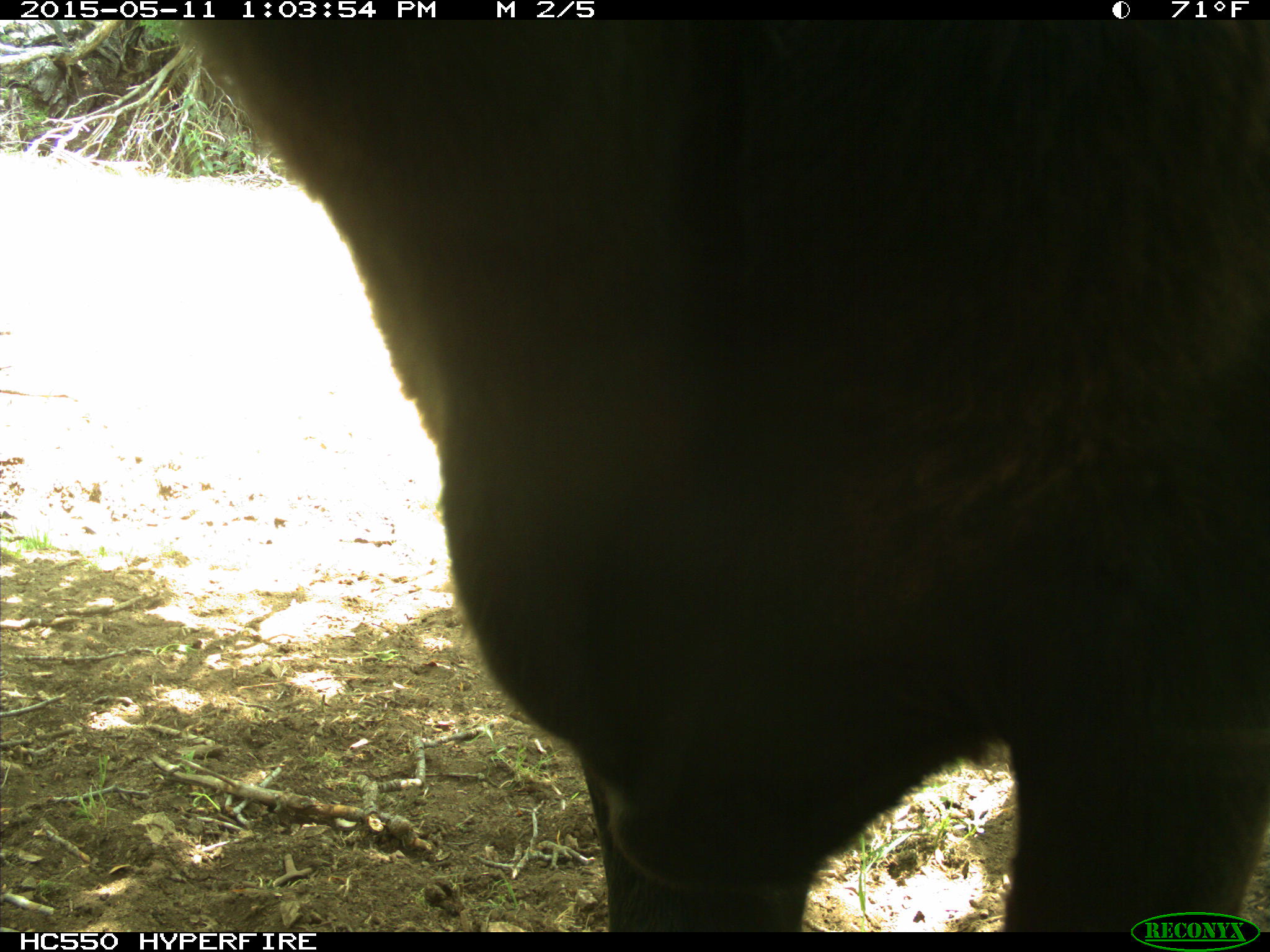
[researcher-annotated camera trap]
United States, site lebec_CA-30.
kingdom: Animalia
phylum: Chordata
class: Mammalia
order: Artiodactyla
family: Bovidae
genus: Bos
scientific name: Bos taurus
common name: domestic cow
Bos taurus (domestic cow).